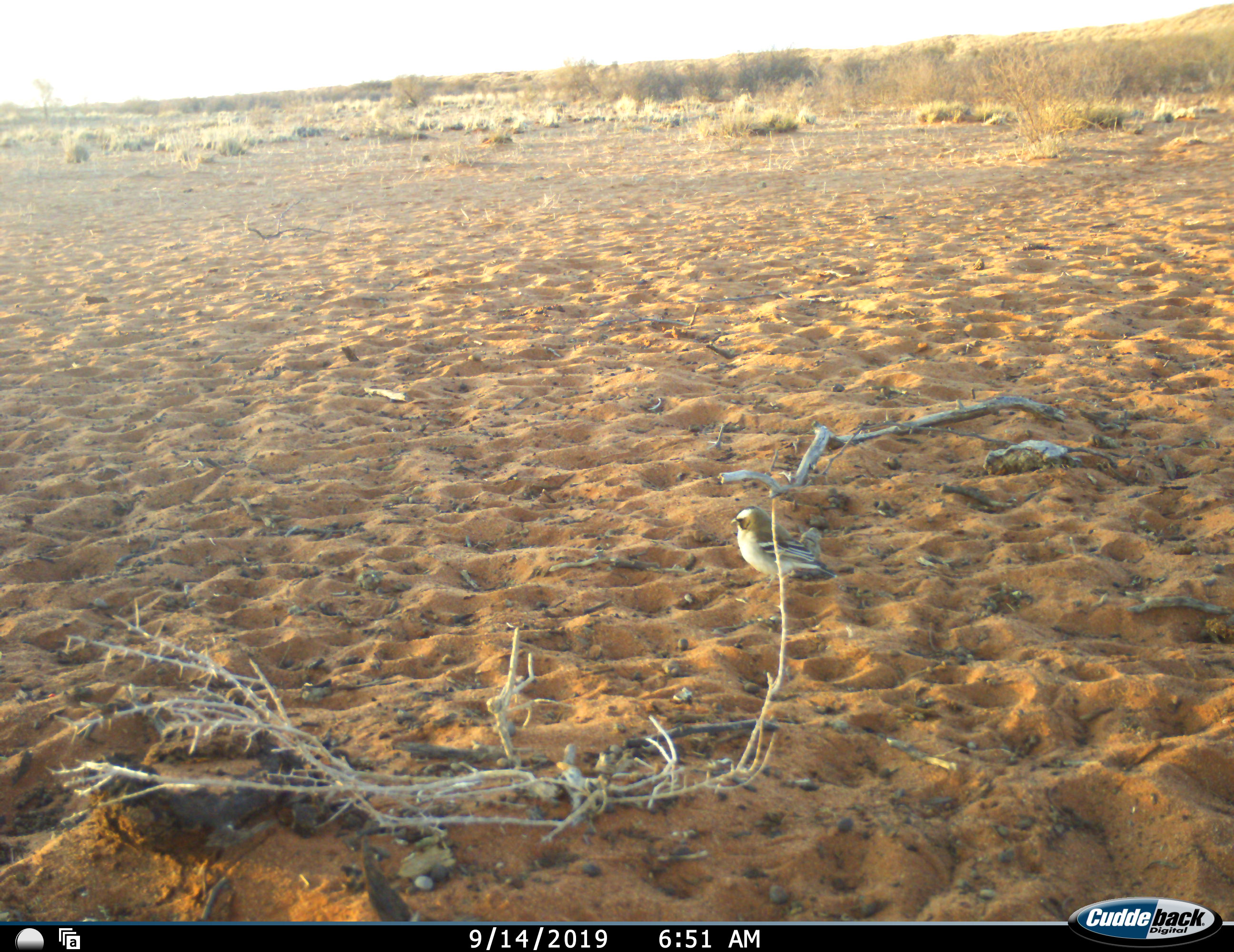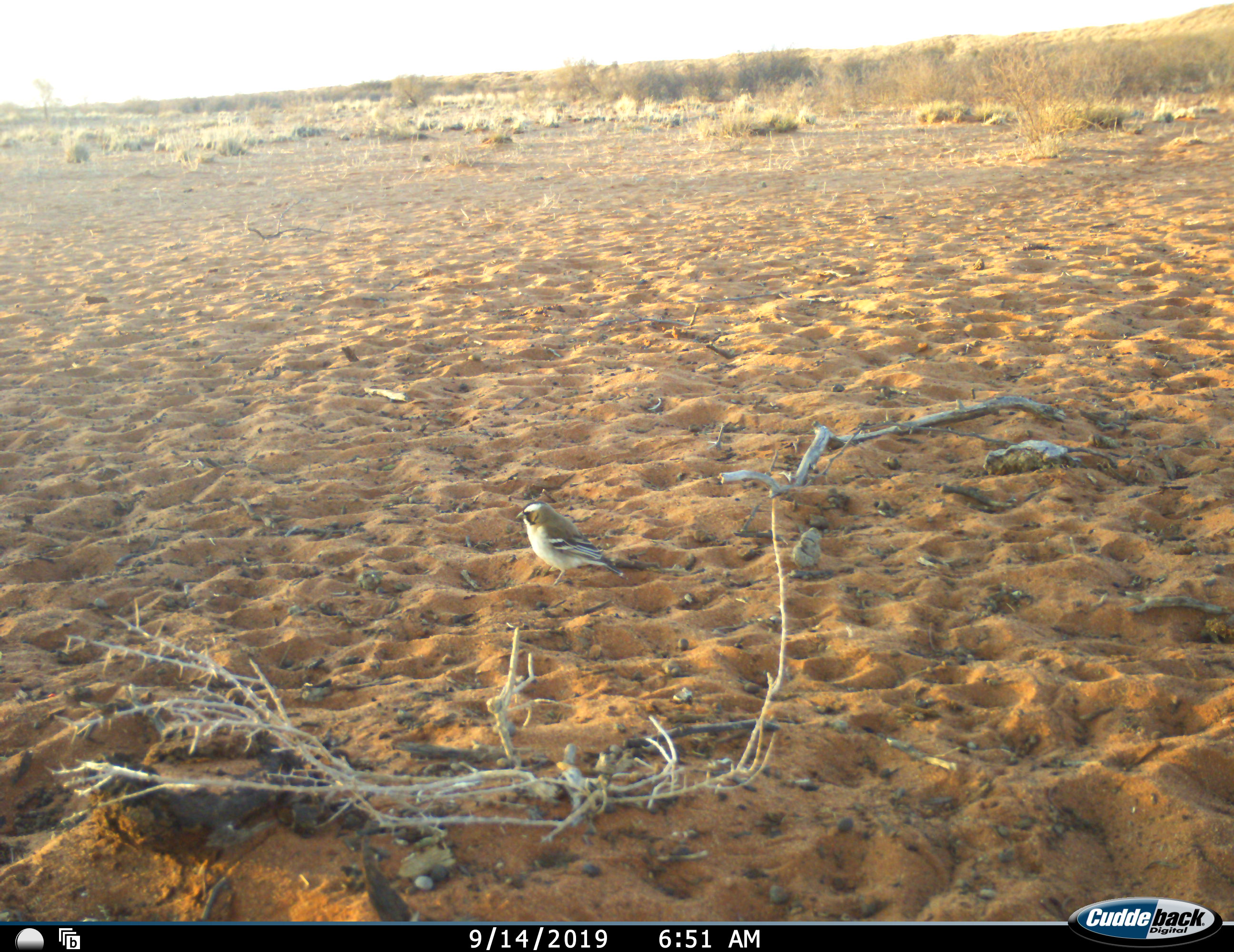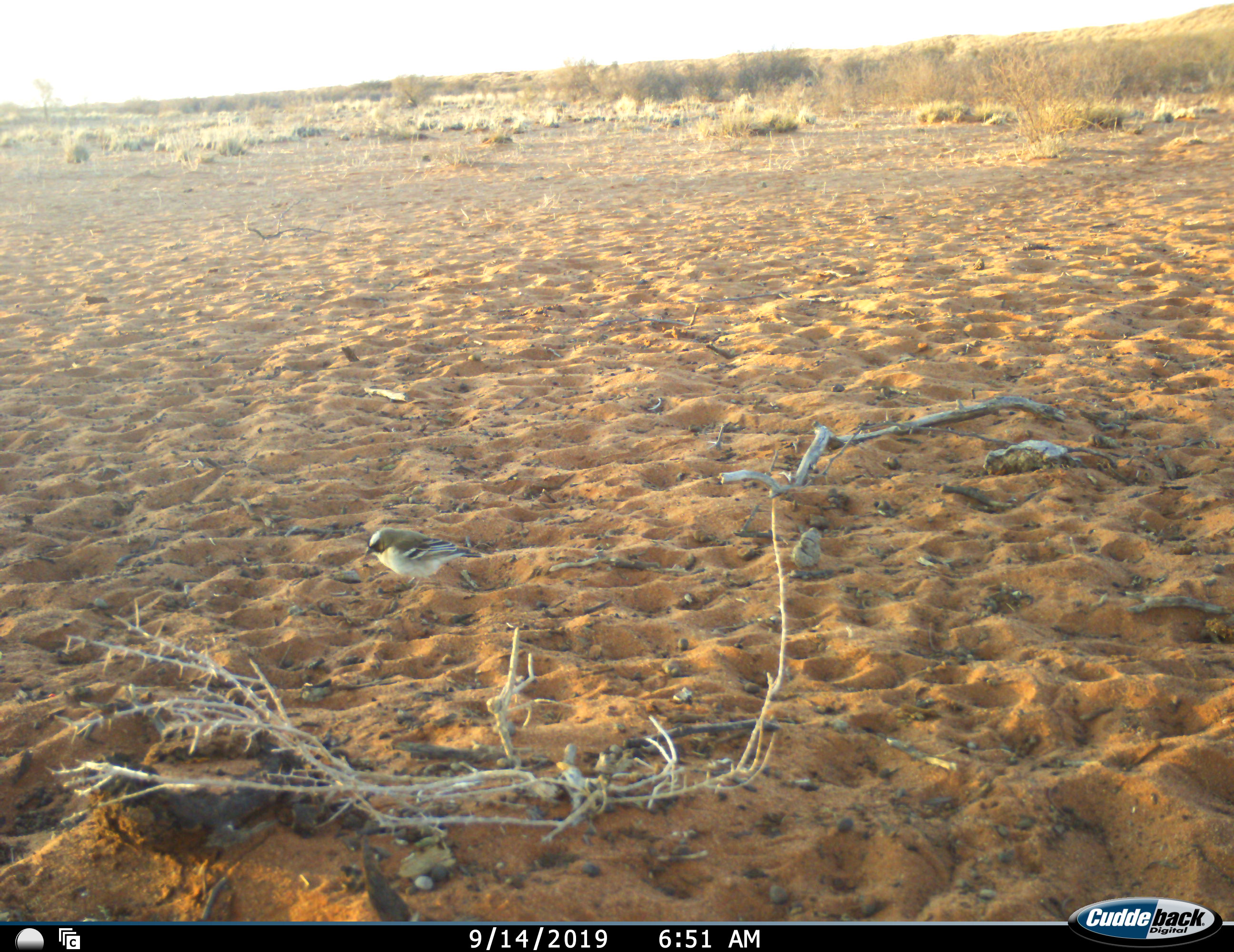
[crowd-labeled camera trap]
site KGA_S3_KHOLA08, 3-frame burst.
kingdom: Animalia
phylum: Chordata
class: Aves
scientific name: Aves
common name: bird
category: birdother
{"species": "birdother (bird) (Aves)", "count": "1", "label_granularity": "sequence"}